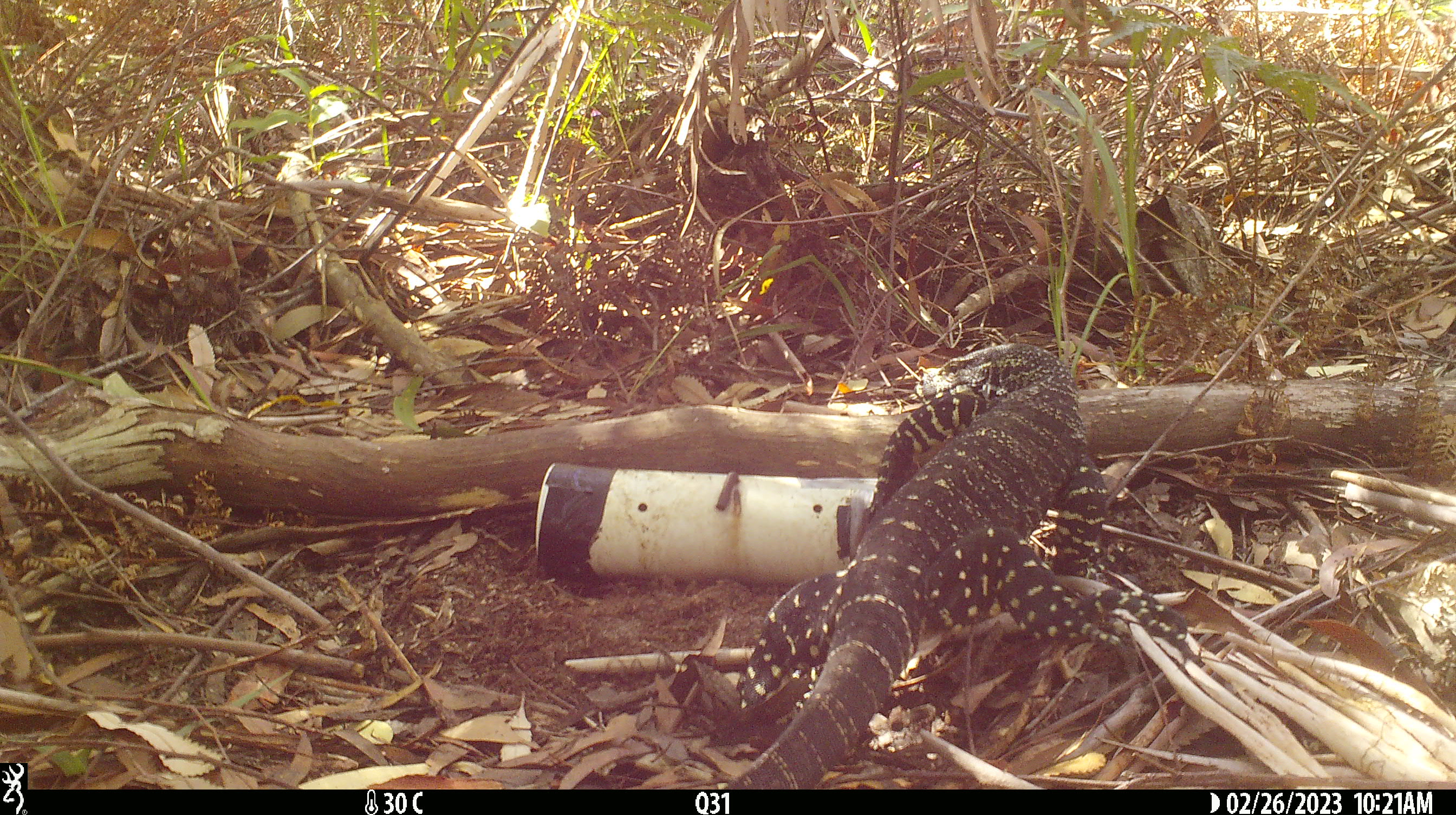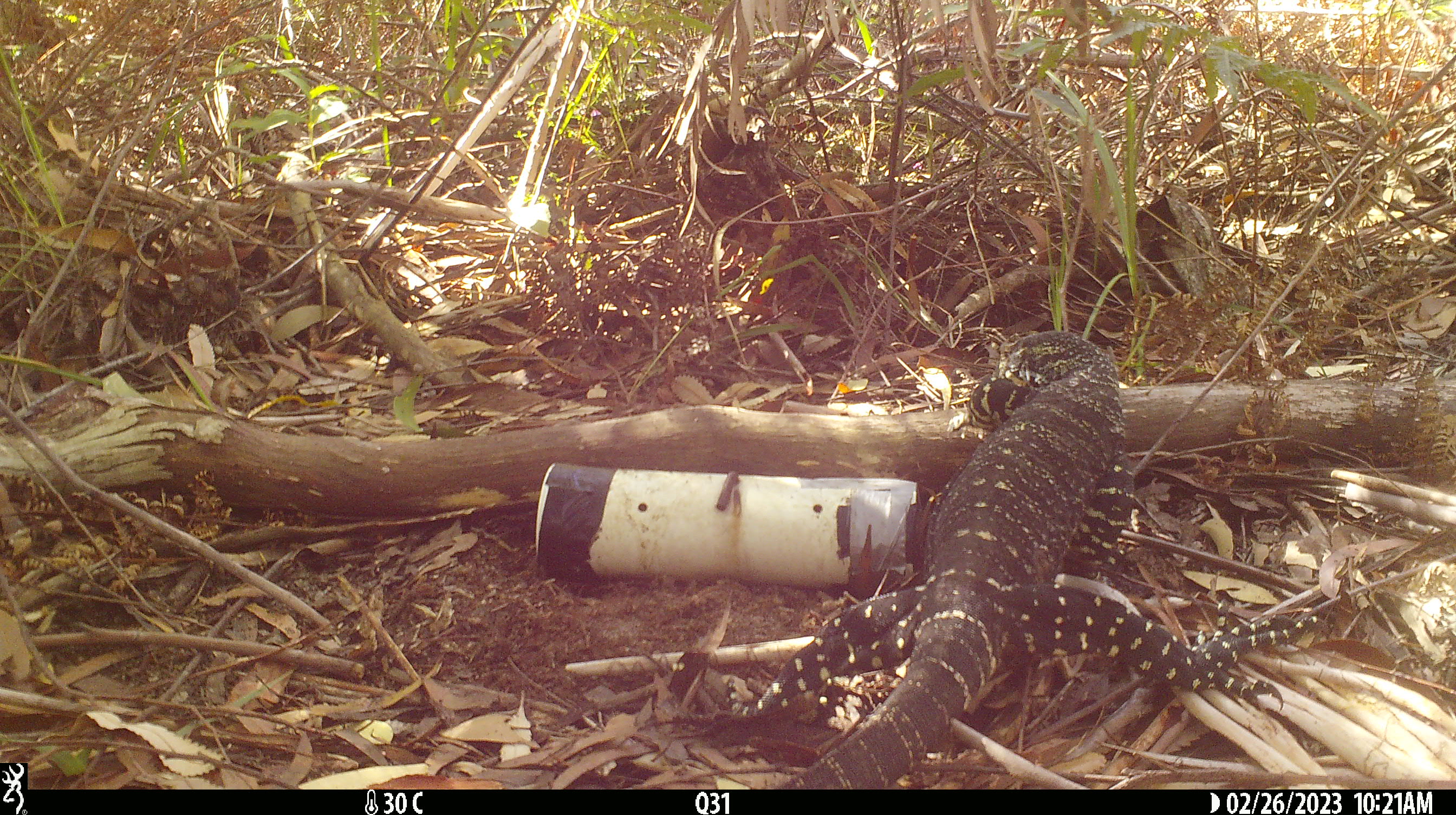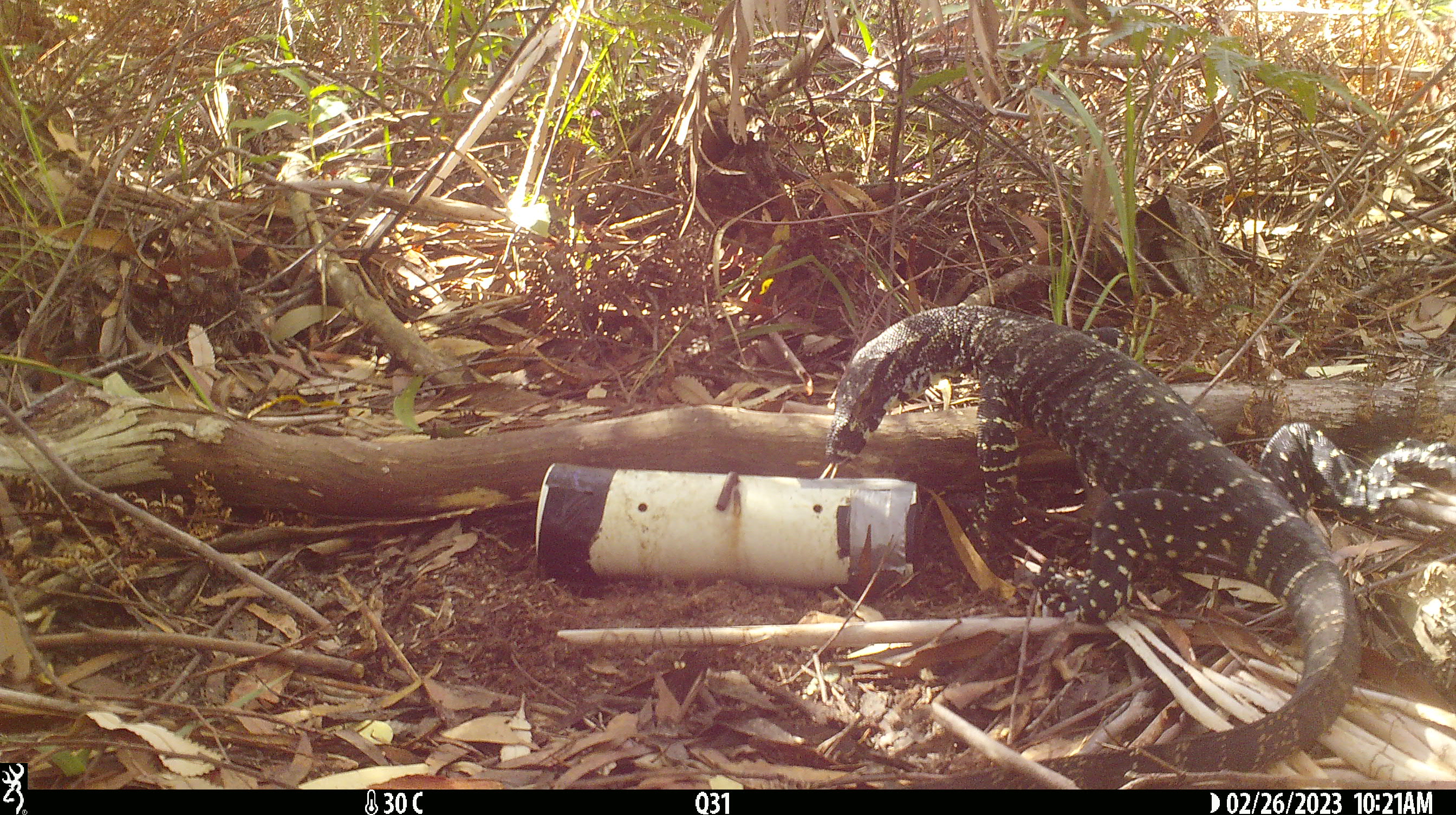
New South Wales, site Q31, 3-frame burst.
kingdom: Animalia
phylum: Chordata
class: Reptilia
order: Squamata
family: Varanidae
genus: Varanus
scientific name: Varanus varius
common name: lace monitor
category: goanna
Goanna (lace monitor) (Varanus varius).